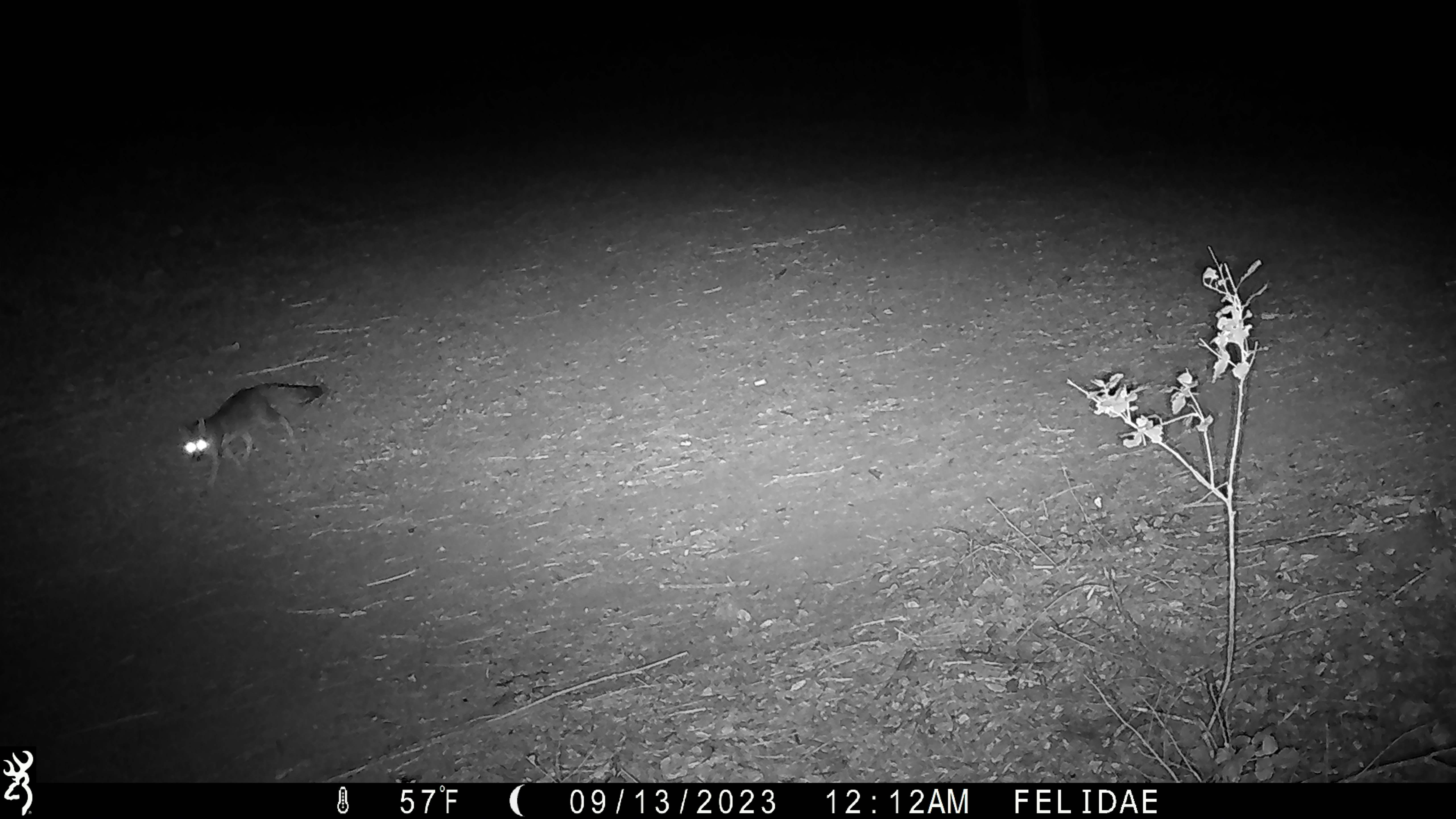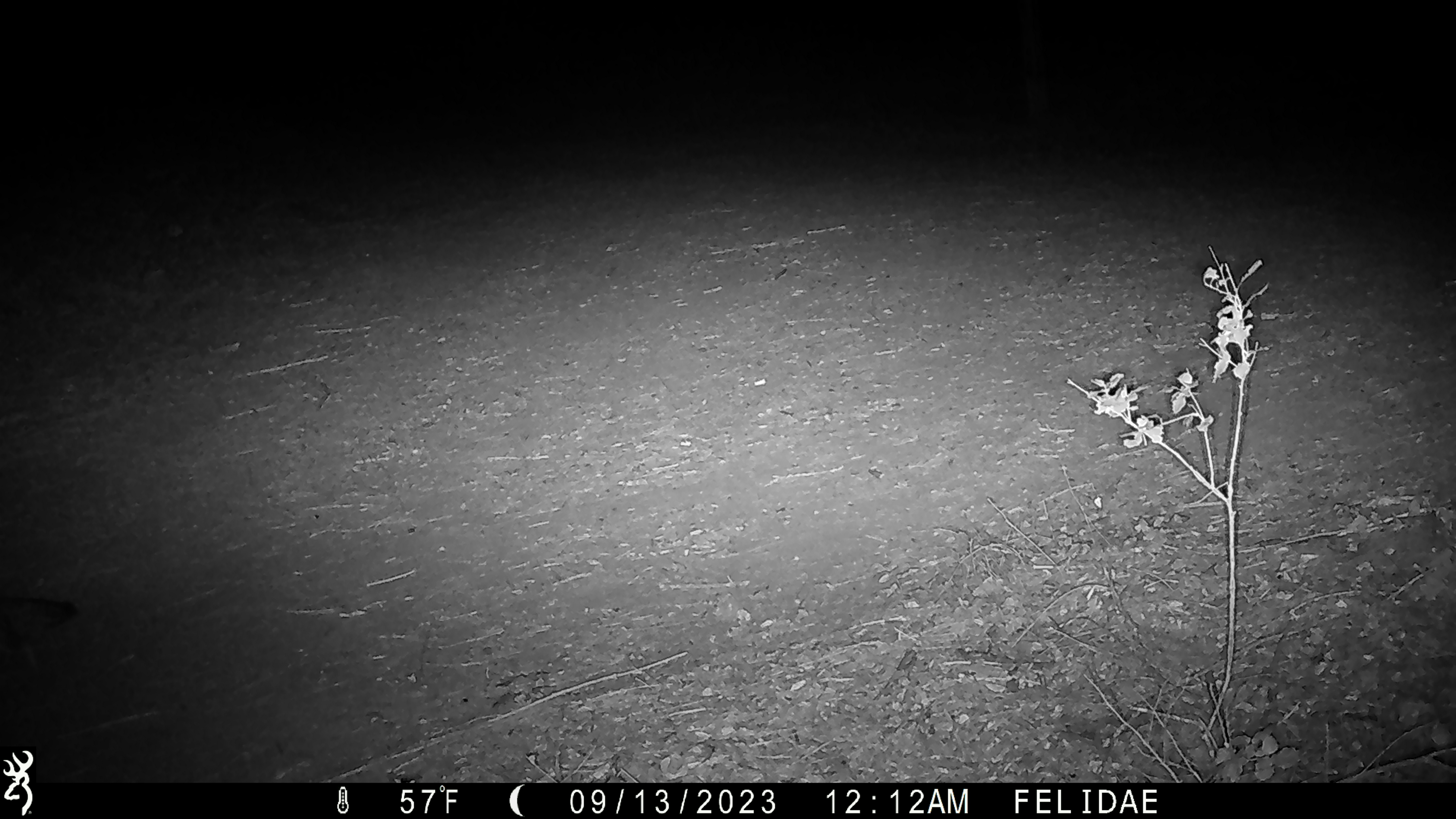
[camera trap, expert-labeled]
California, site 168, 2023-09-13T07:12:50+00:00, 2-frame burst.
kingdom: Animalia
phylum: Chordata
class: Mammalia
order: Carnivora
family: Canidae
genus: Urocyon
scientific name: Urocyon cinereoargenteus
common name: gray fox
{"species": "gray fox (Urocyon cinereoargenteus)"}